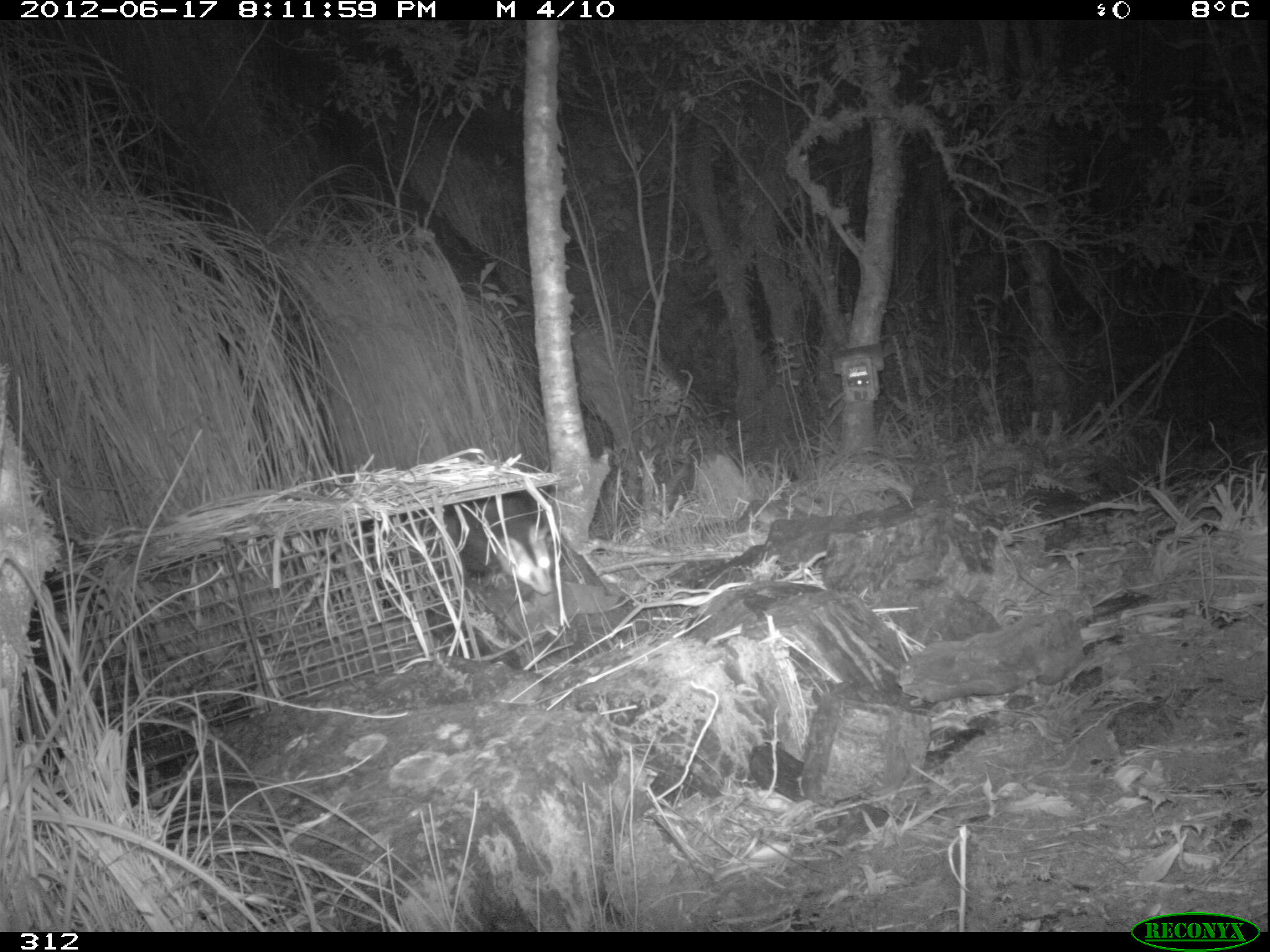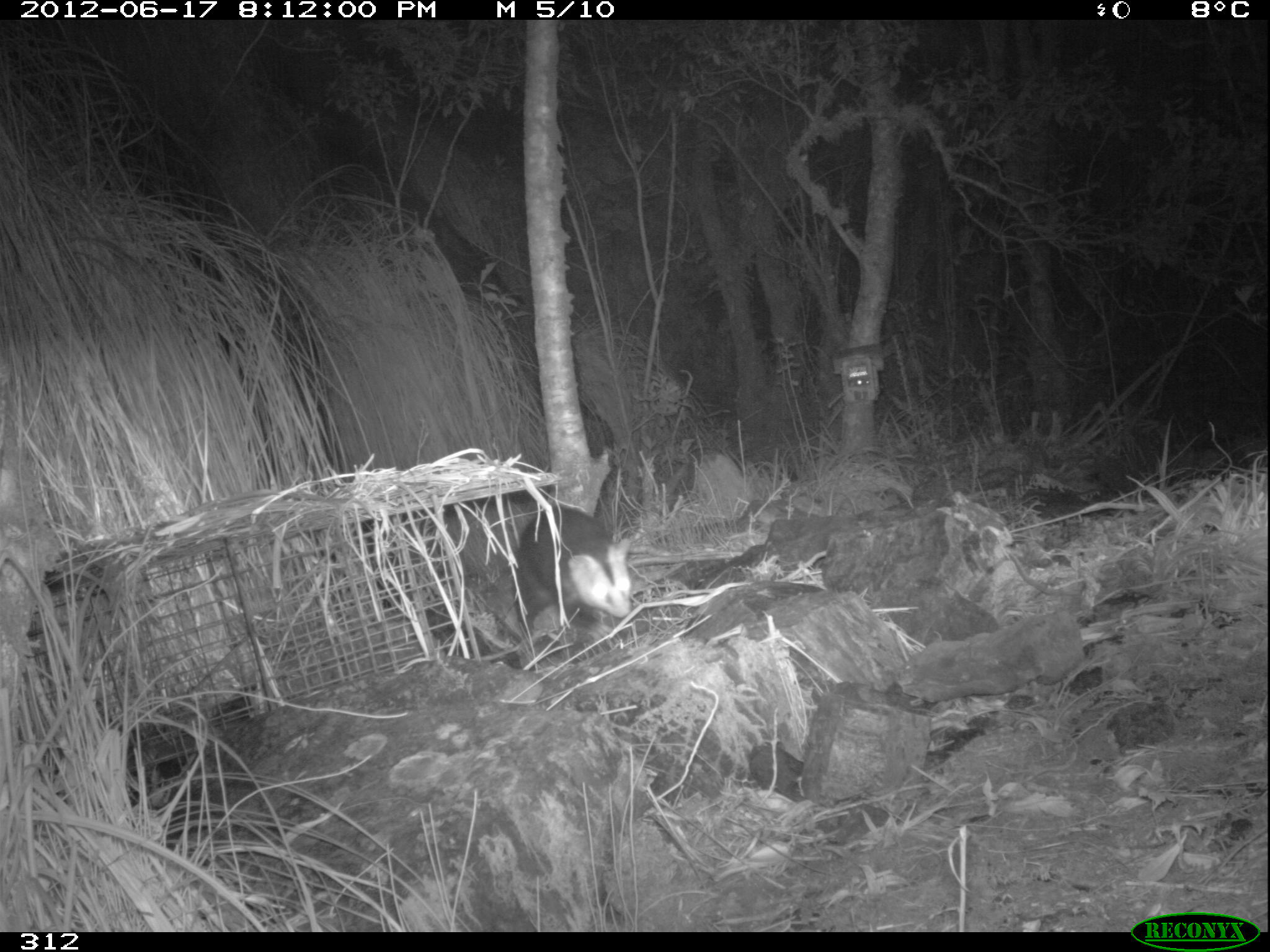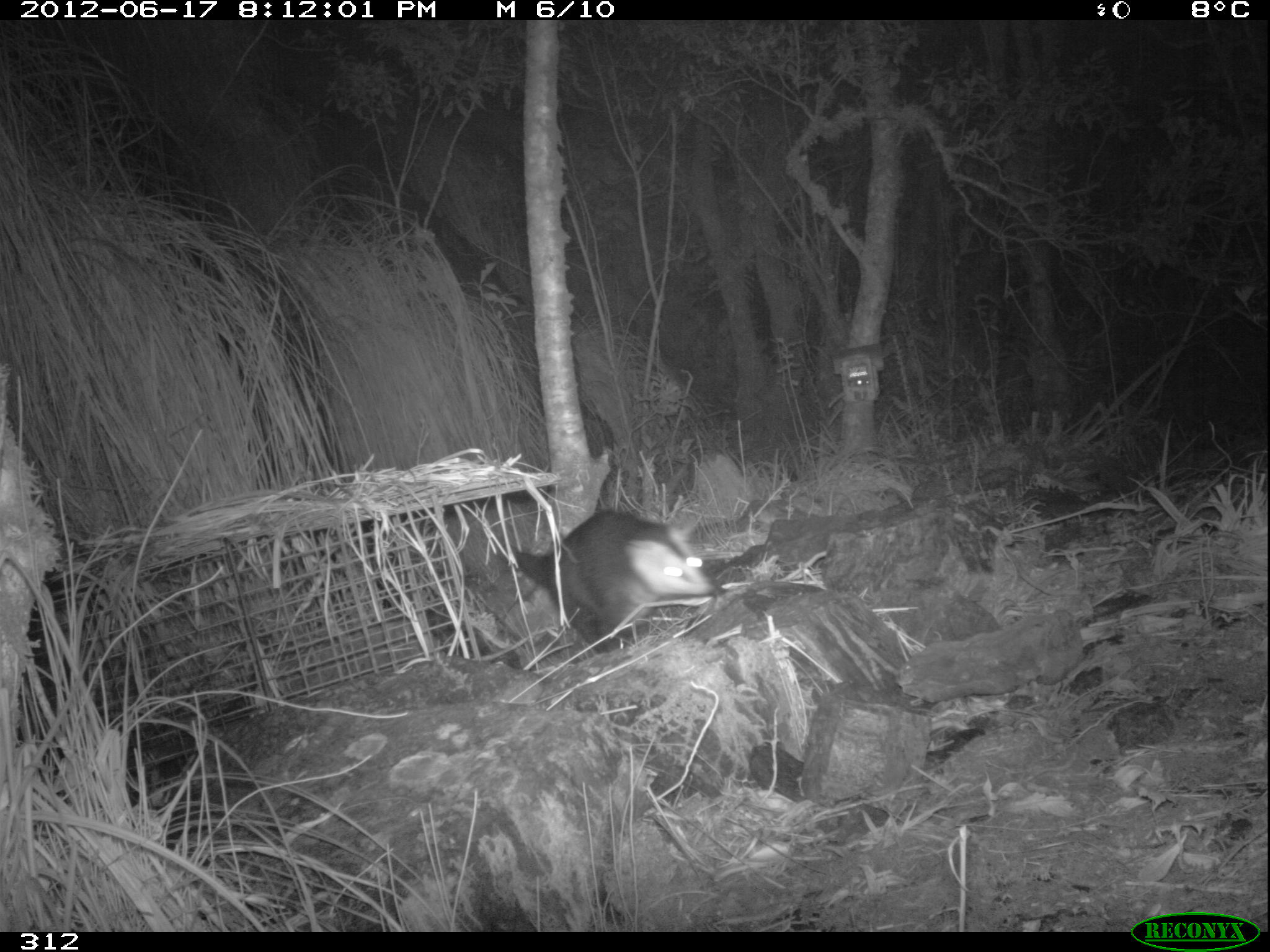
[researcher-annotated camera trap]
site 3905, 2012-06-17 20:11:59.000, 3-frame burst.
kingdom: Animalia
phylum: Chordata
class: Mammalia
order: Didelphimorphia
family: Didelphidae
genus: Didelphis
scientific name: Didelphis pernigra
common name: andean white-eared opossum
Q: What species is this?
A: Didelphis pernigra (andean white-eared opossum).